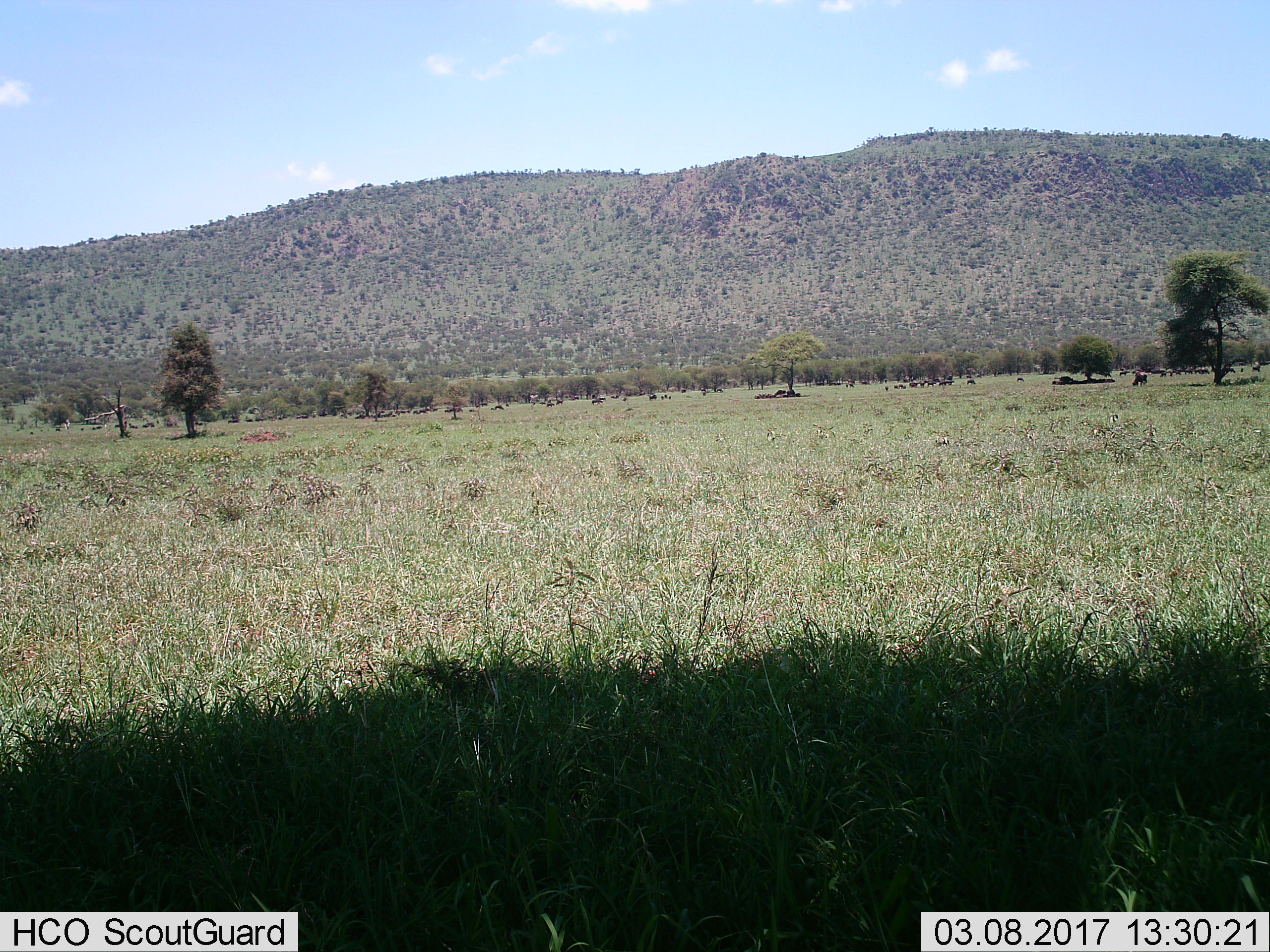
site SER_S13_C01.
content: unidentified animal